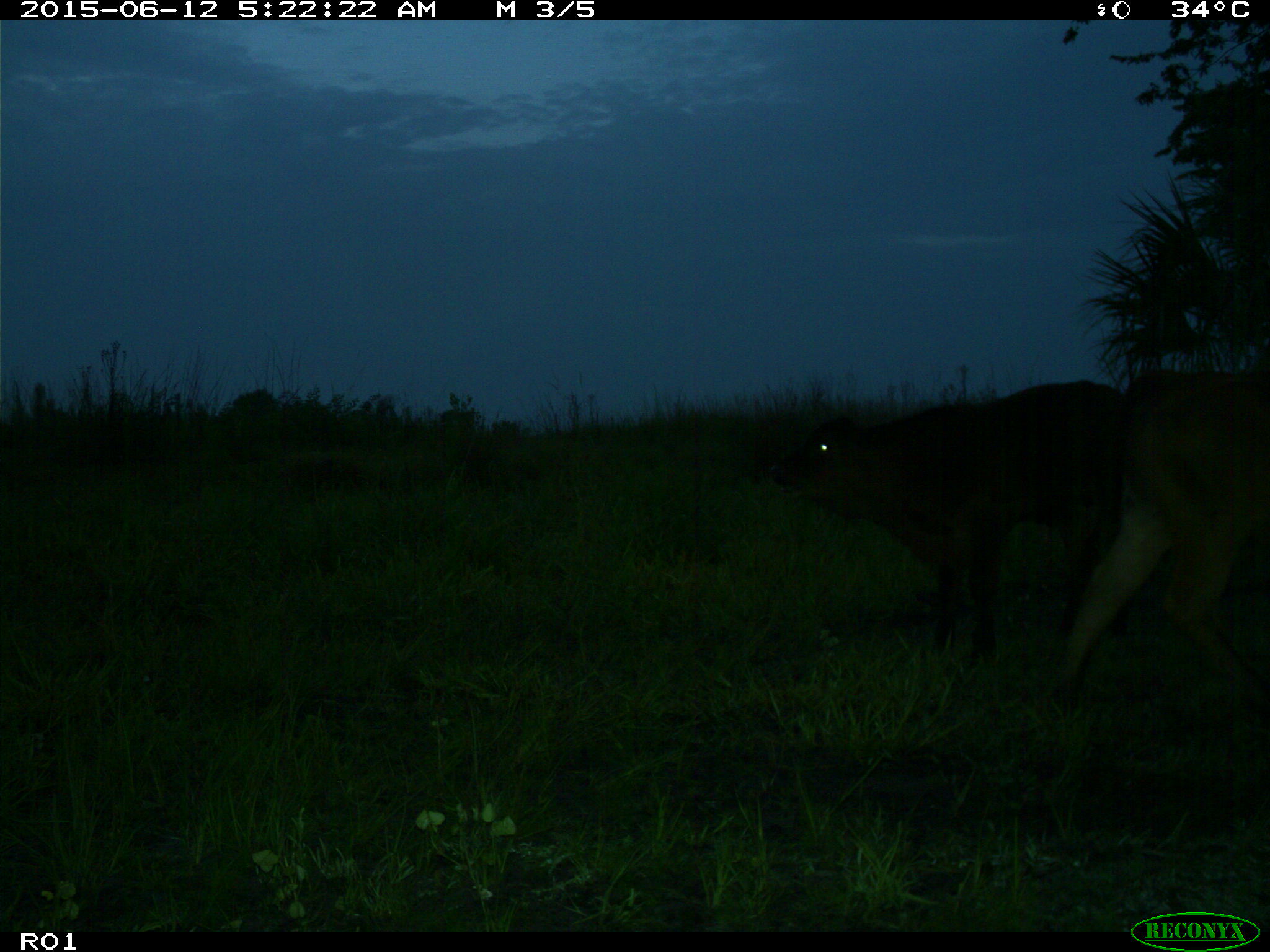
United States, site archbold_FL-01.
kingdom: Animalia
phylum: Chordata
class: Mammalia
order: Artiodactyla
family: Bovidae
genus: Bos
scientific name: Bos taurus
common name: domestic cow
Bos taurus (domestic cow).